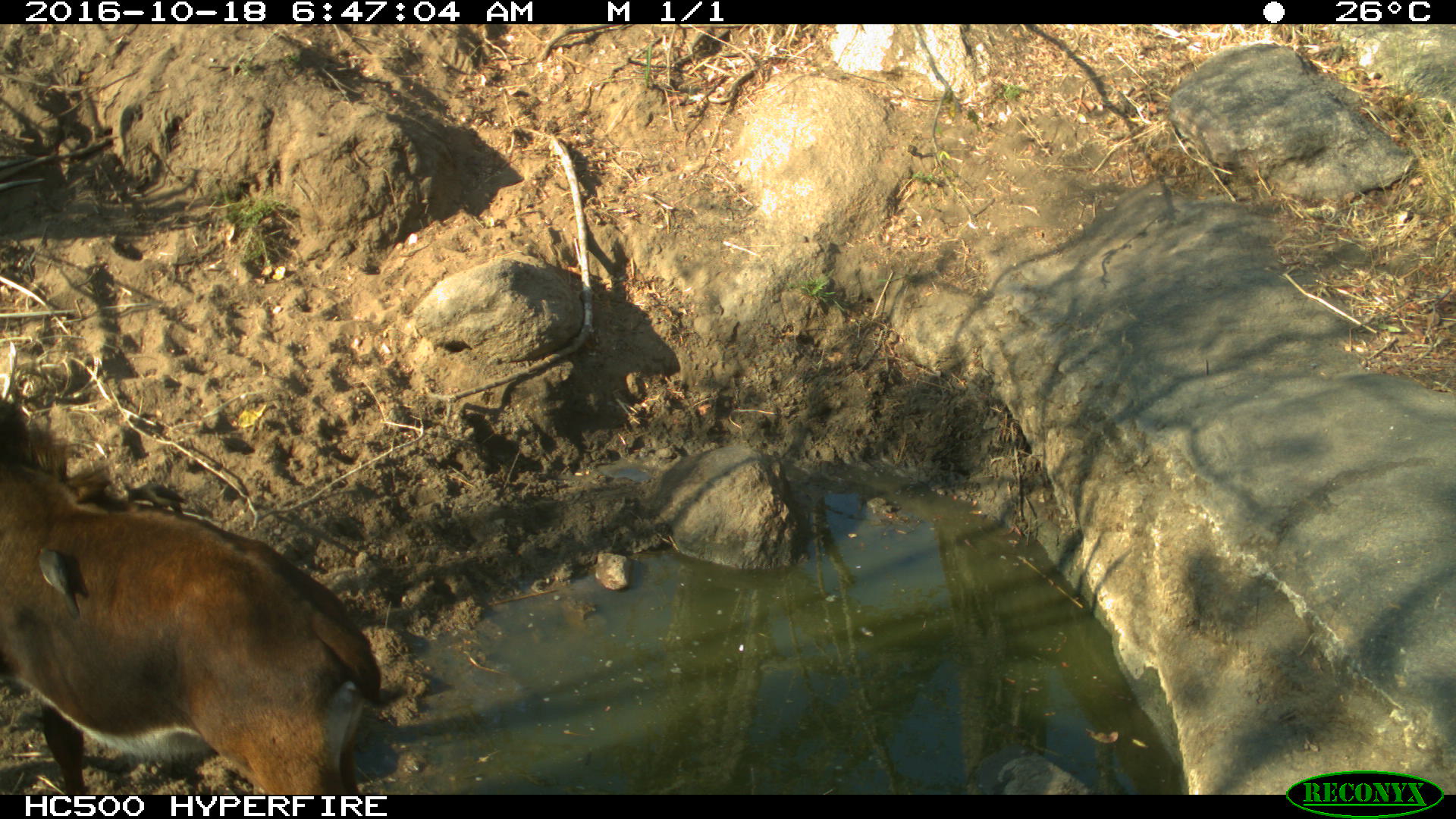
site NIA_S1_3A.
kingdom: Animalia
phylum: Chordata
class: Aves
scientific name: Aves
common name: bird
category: birdother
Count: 1.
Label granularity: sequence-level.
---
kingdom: Animalia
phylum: Chordata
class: Mammalia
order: Artiodactyla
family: Bovidae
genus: Hippotragus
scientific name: Hippotragus niger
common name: sable antelope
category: sable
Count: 1.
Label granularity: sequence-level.